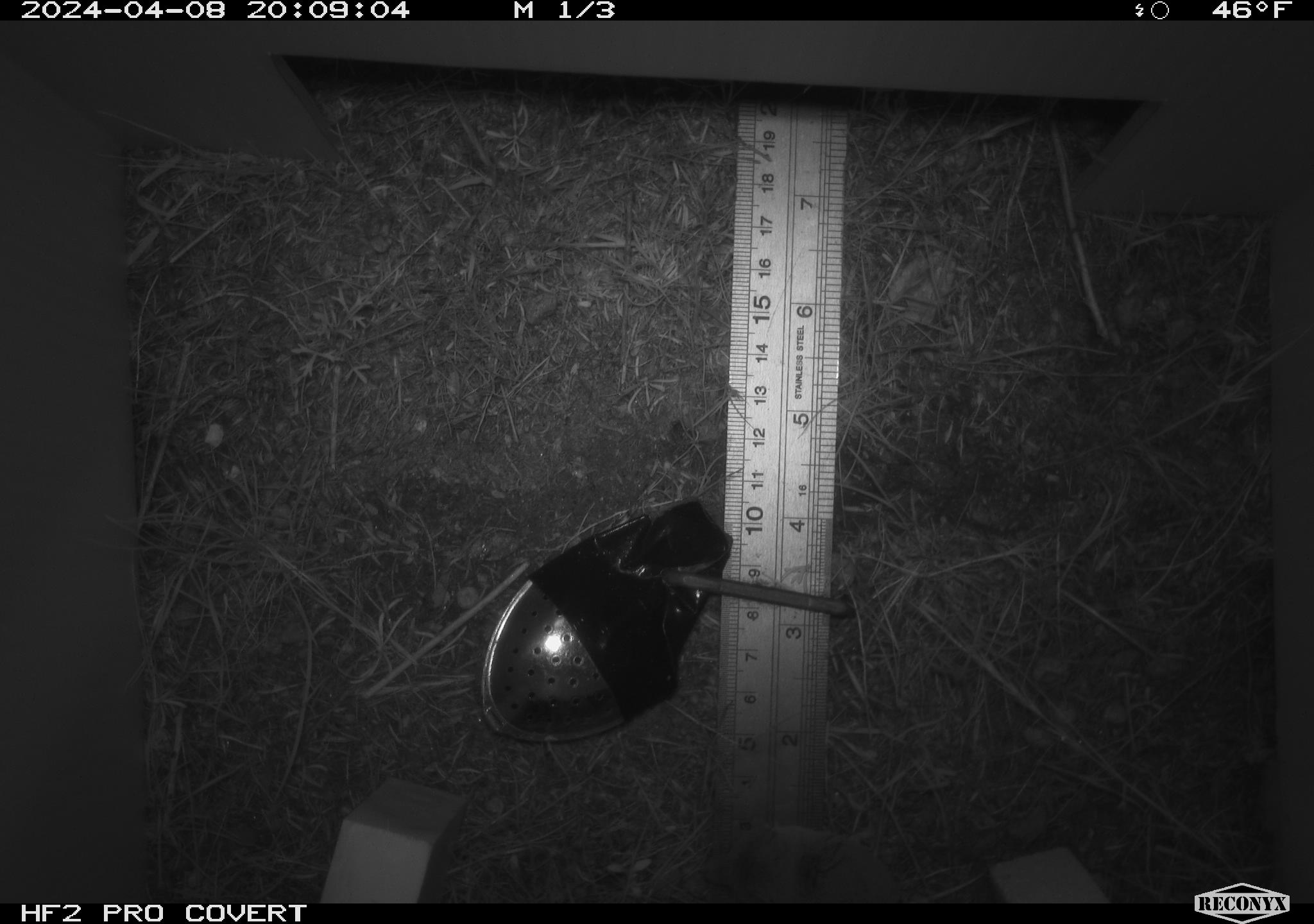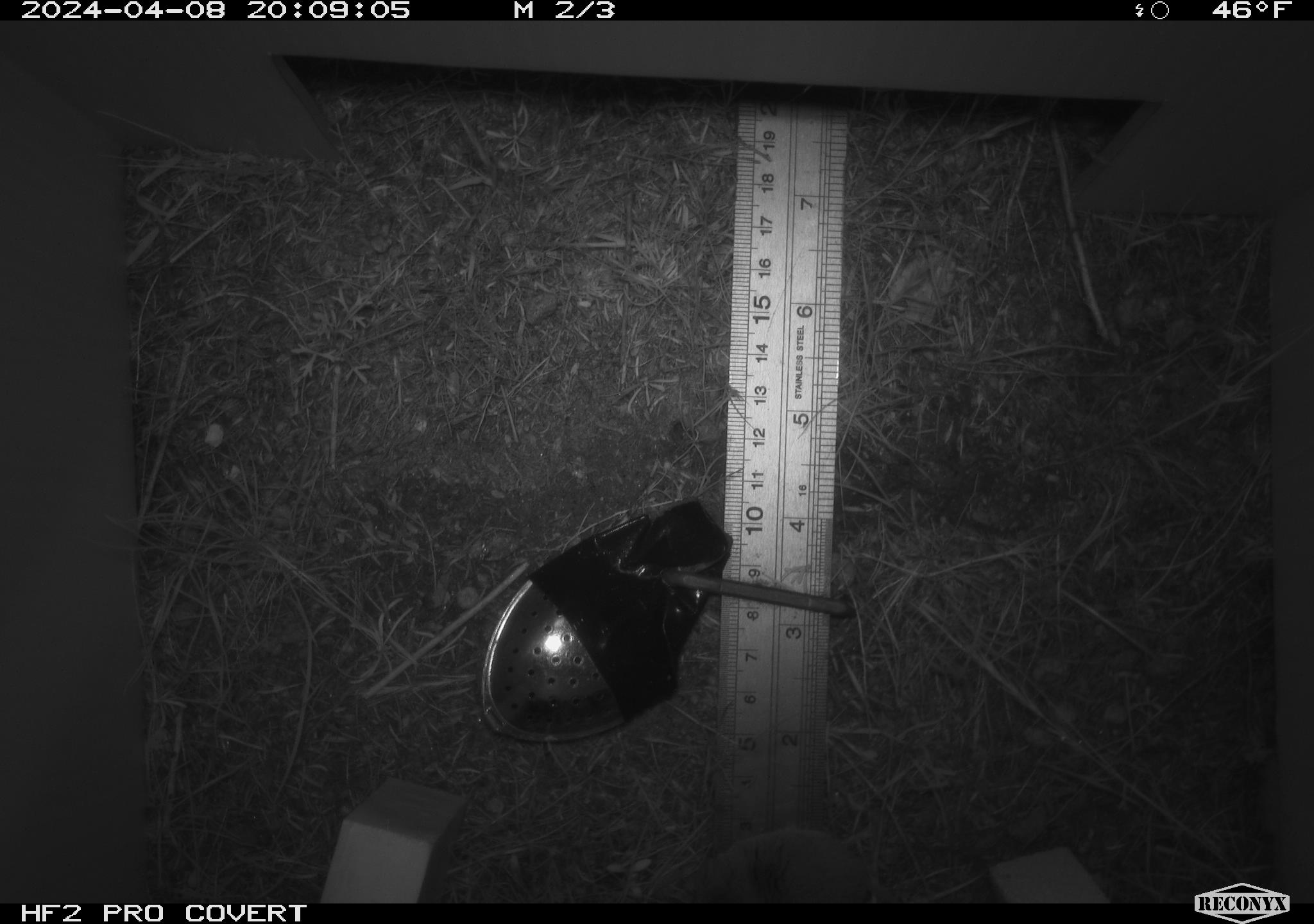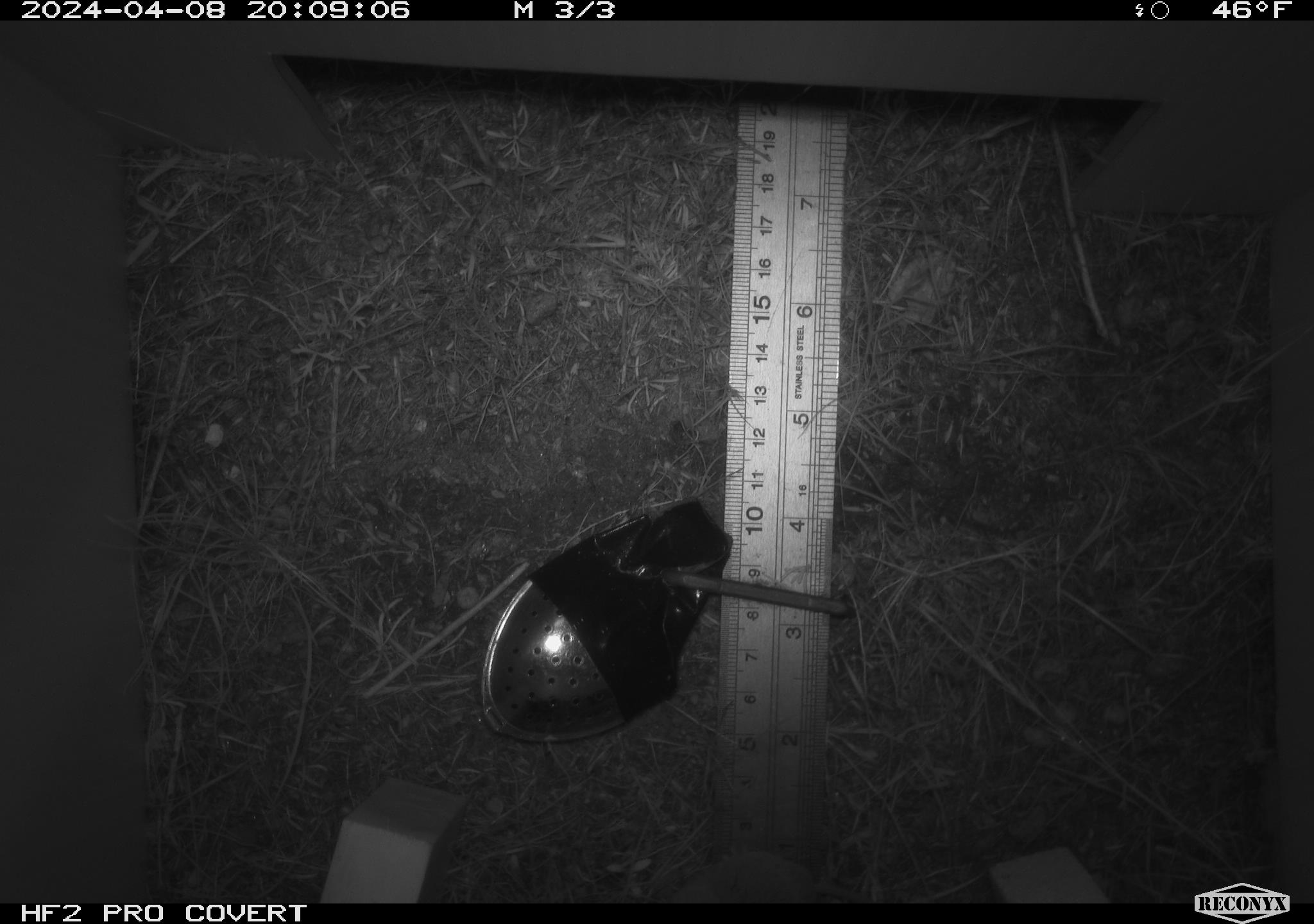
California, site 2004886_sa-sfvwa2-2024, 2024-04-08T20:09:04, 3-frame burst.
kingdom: Animalia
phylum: Chordata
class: Mammalia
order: Eulipotyphla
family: Soricidae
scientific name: Soricidae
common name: shrews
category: soricidae family